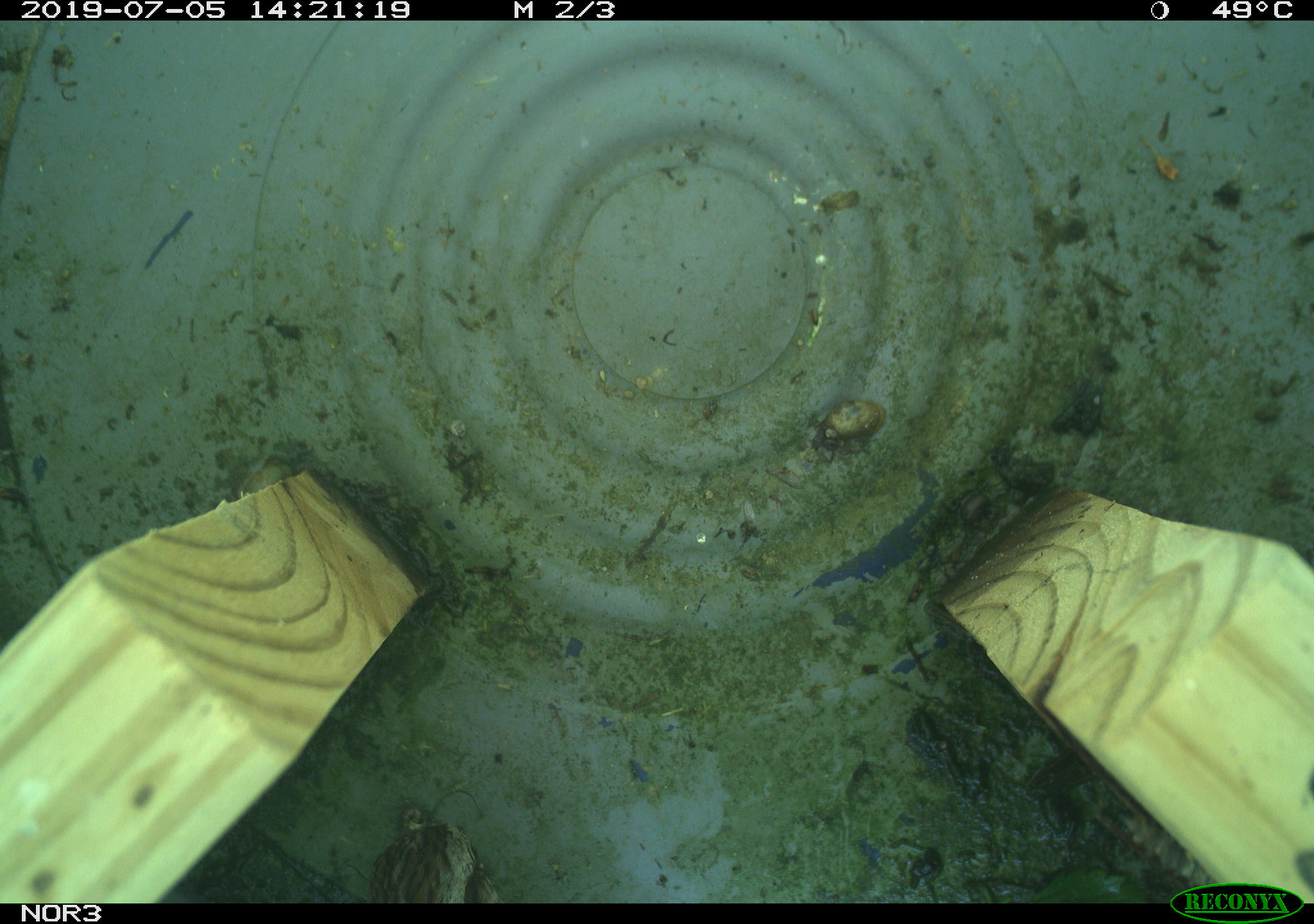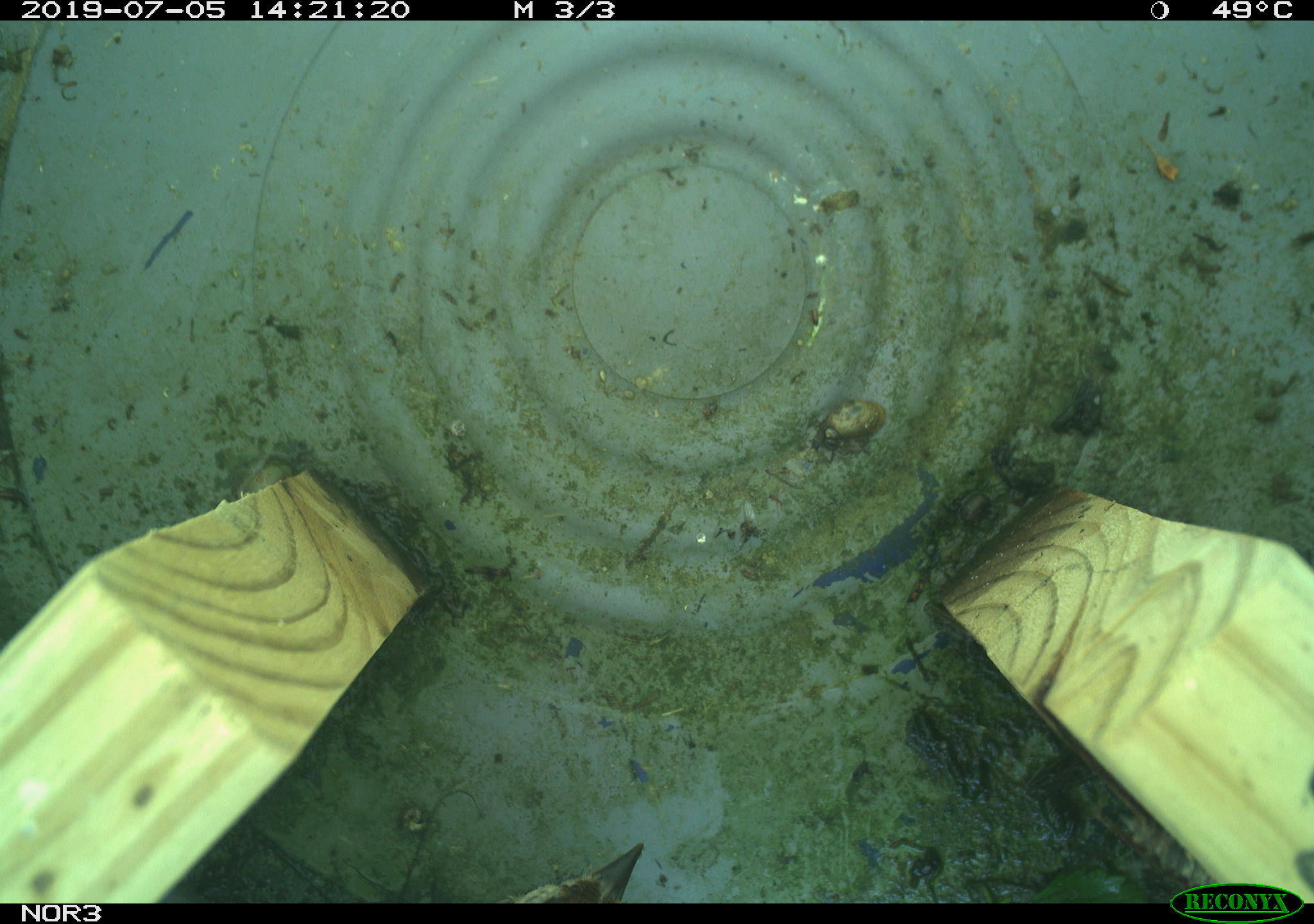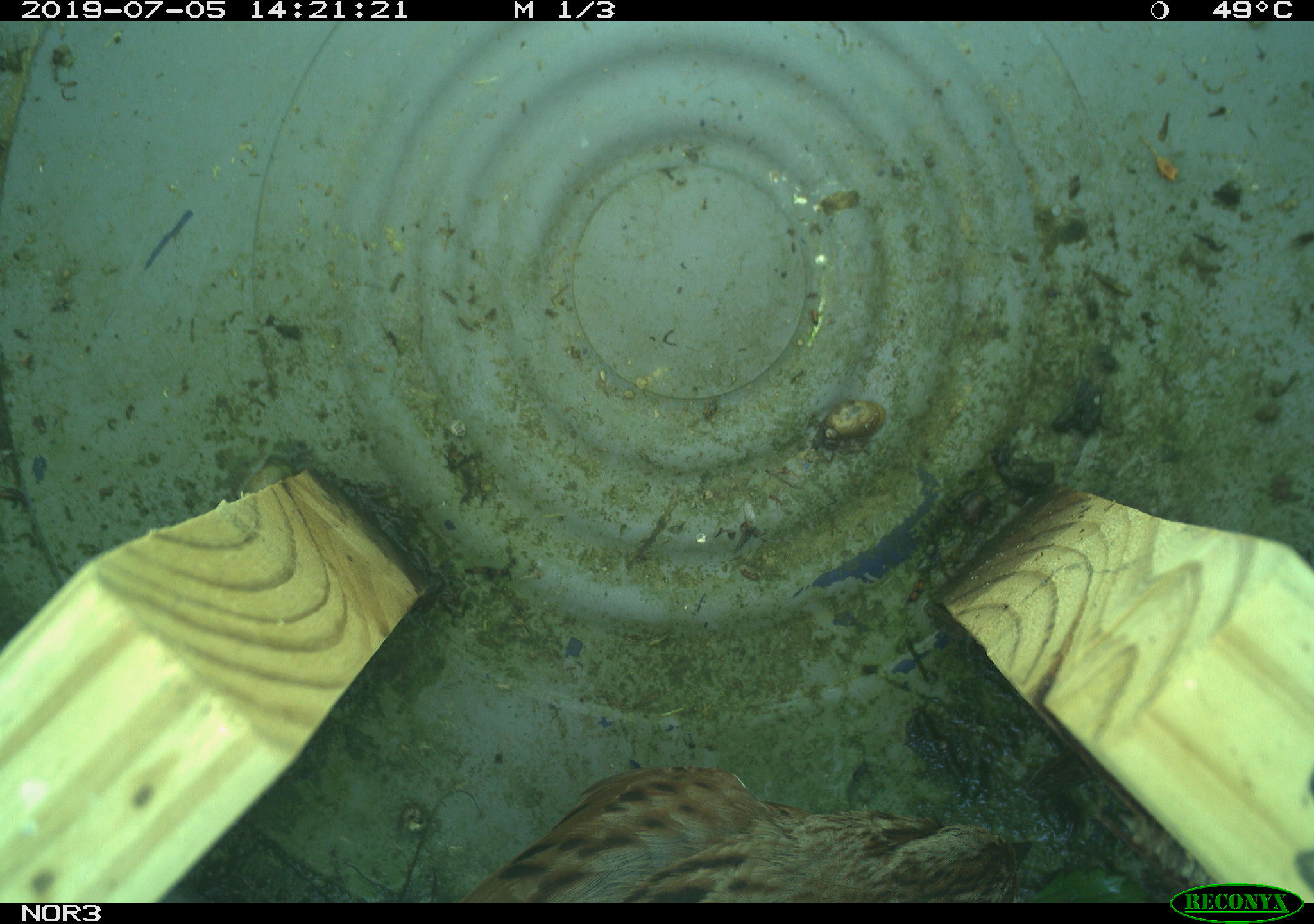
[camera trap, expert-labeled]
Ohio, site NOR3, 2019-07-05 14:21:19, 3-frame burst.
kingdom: Animalia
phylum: Chordata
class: Aves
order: Passeriformes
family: Passerellidae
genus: Melospiza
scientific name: Melospiza melodia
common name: song sparrow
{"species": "song sparrow (Melospiza melodia)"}